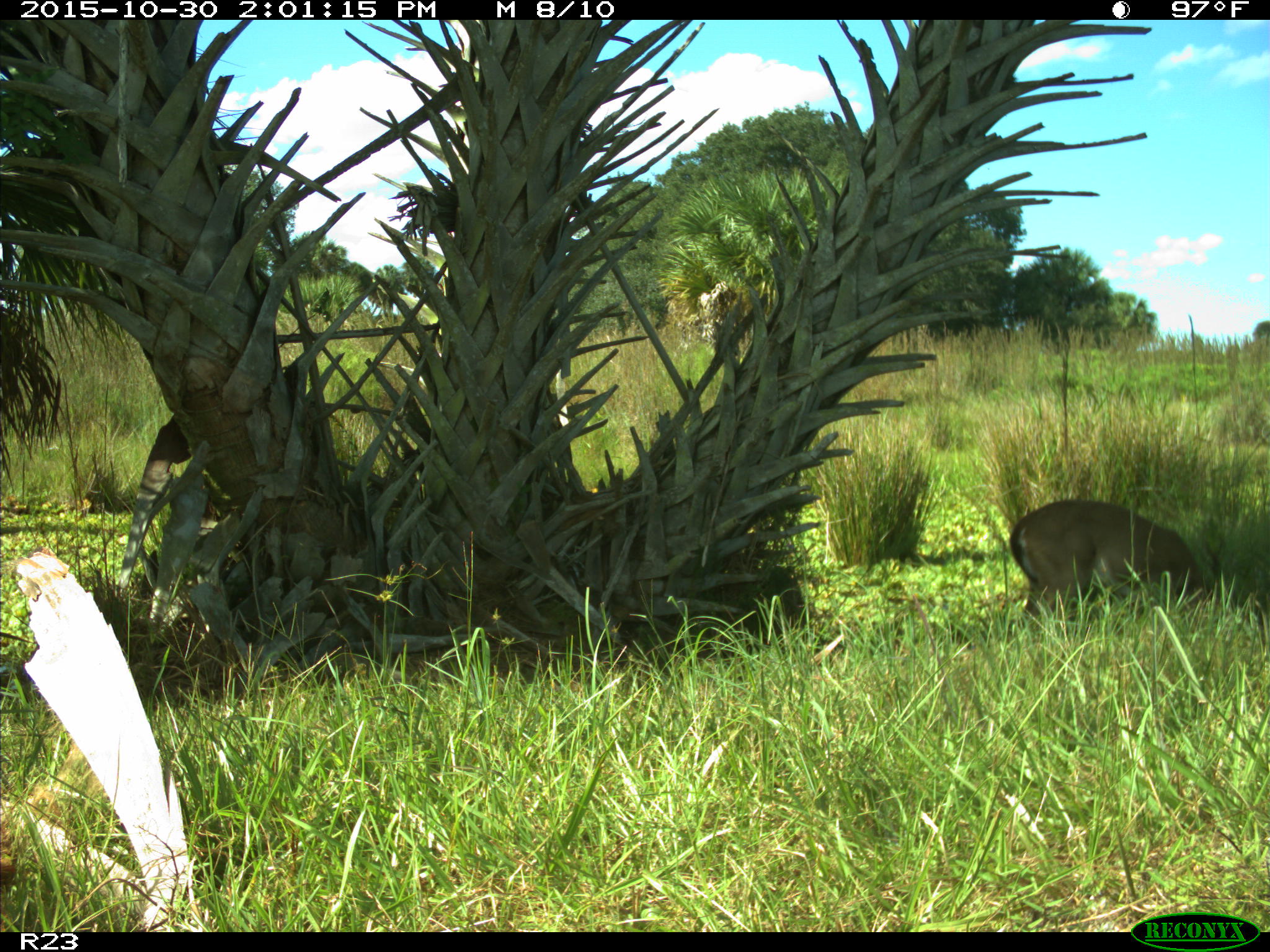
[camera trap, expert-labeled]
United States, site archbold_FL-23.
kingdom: Animalia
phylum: Chordata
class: Mammalia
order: Artiodactyla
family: Cervidae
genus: Odocoileus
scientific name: Odocoileus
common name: deer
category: unidentified deer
Unidentified deer (deer) (Odocoileus).